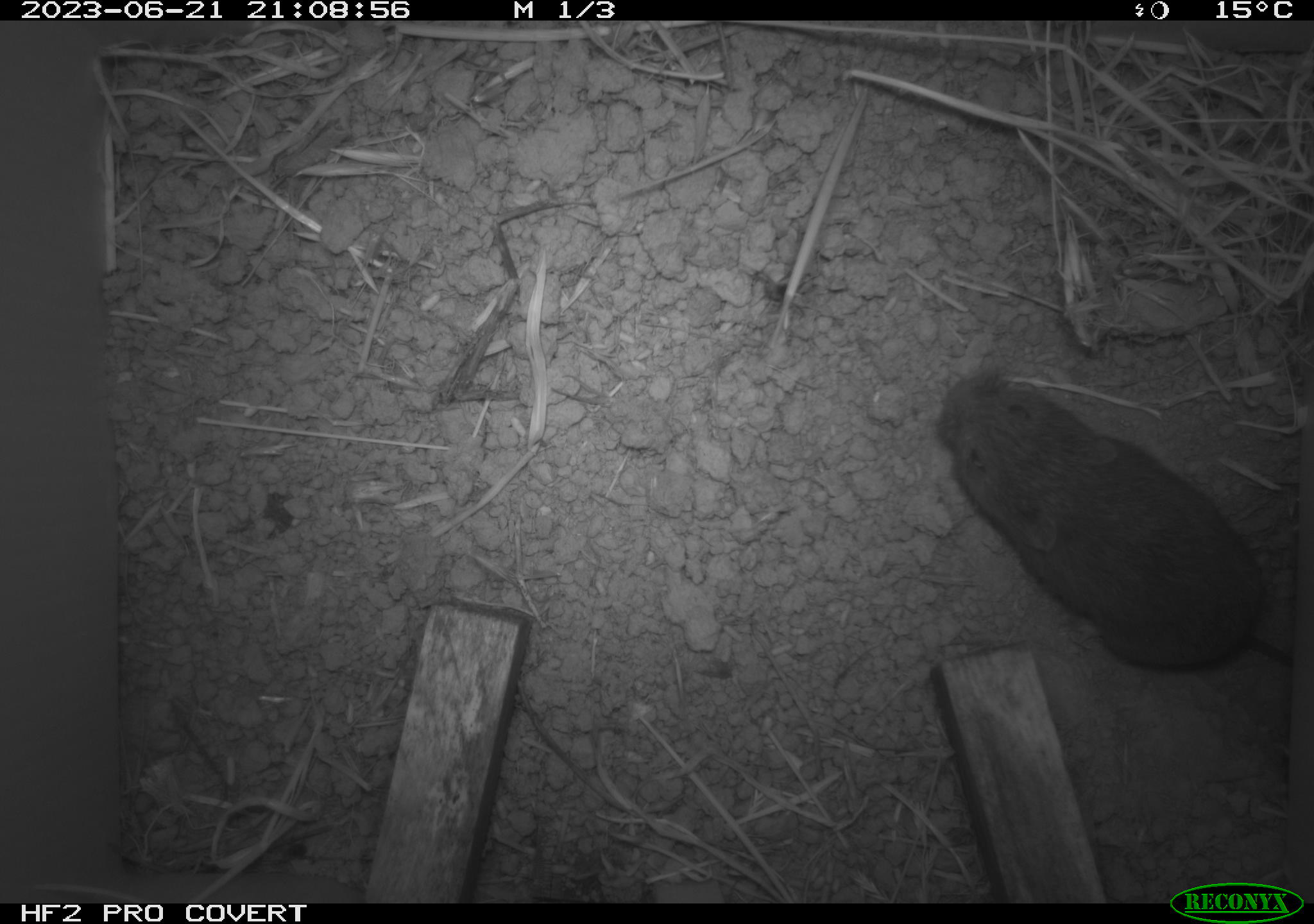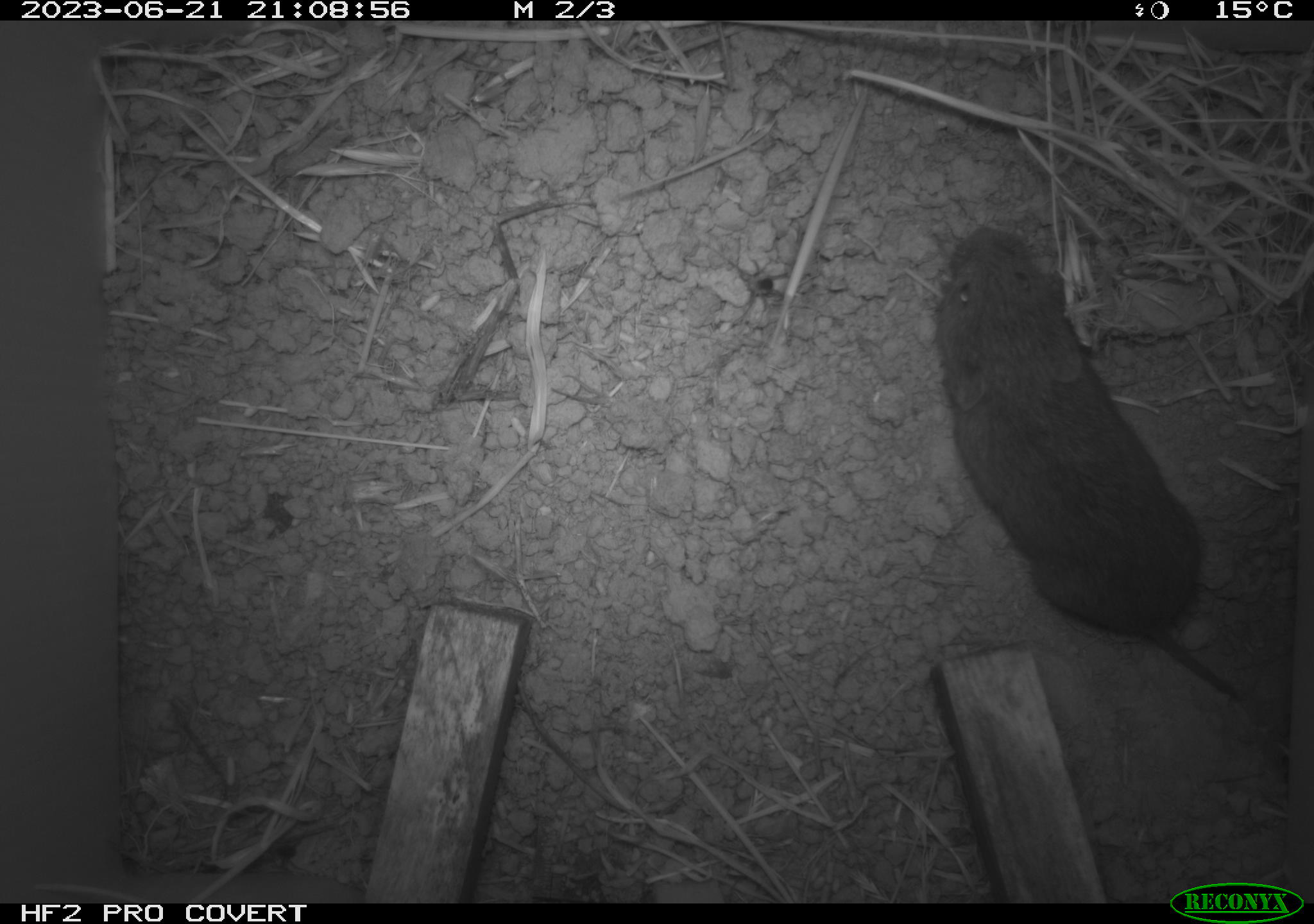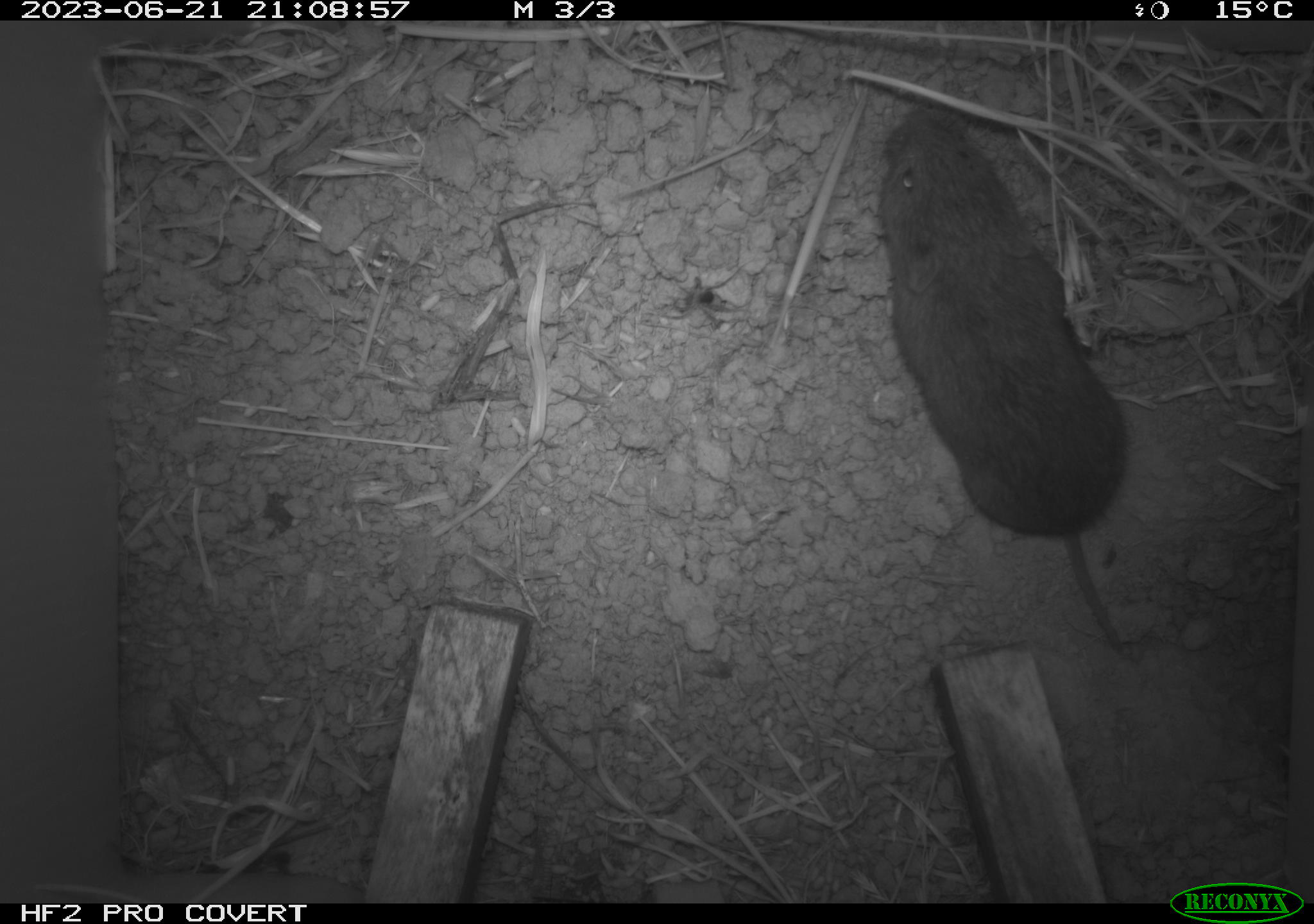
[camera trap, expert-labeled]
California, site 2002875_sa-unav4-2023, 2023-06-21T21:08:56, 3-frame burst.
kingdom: Animalia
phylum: Chordata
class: Mammalia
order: Rodentia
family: Cricetidae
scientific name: Arvicolinae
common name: voles, lemmings, and muskrats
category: arvicolinae subfamily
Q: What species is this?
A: Arvicolinae subfamily (voles, lemmings, and muskrats) (Arvicolinae).